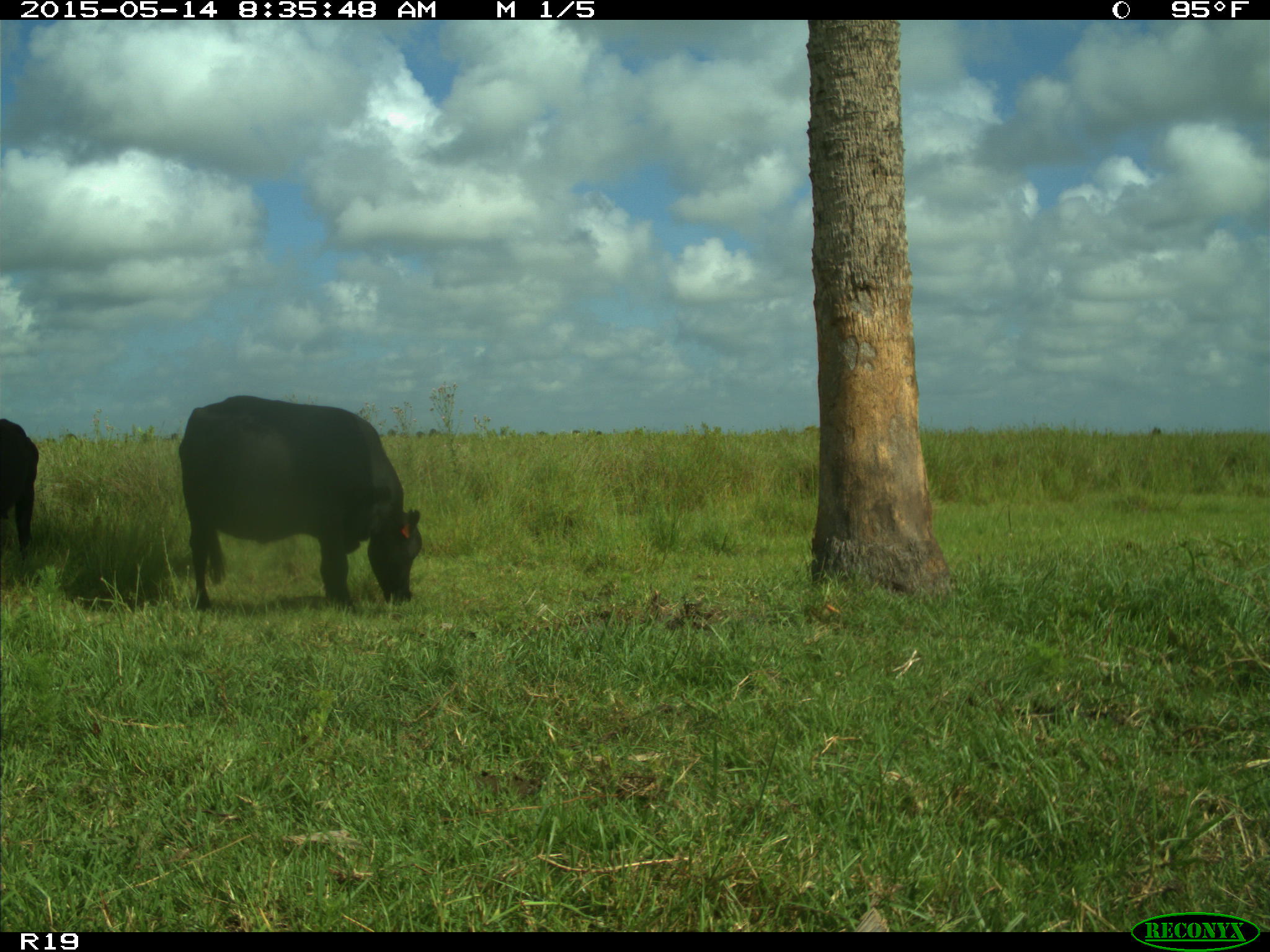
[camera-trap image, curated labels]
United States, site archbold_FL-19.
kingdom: Animalia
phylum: Chordata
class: Mammalia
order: Artiodactyla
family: Bovidae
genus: Bos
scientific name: Bos taurus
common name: domestic cow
Bos taurus (domestic cow).